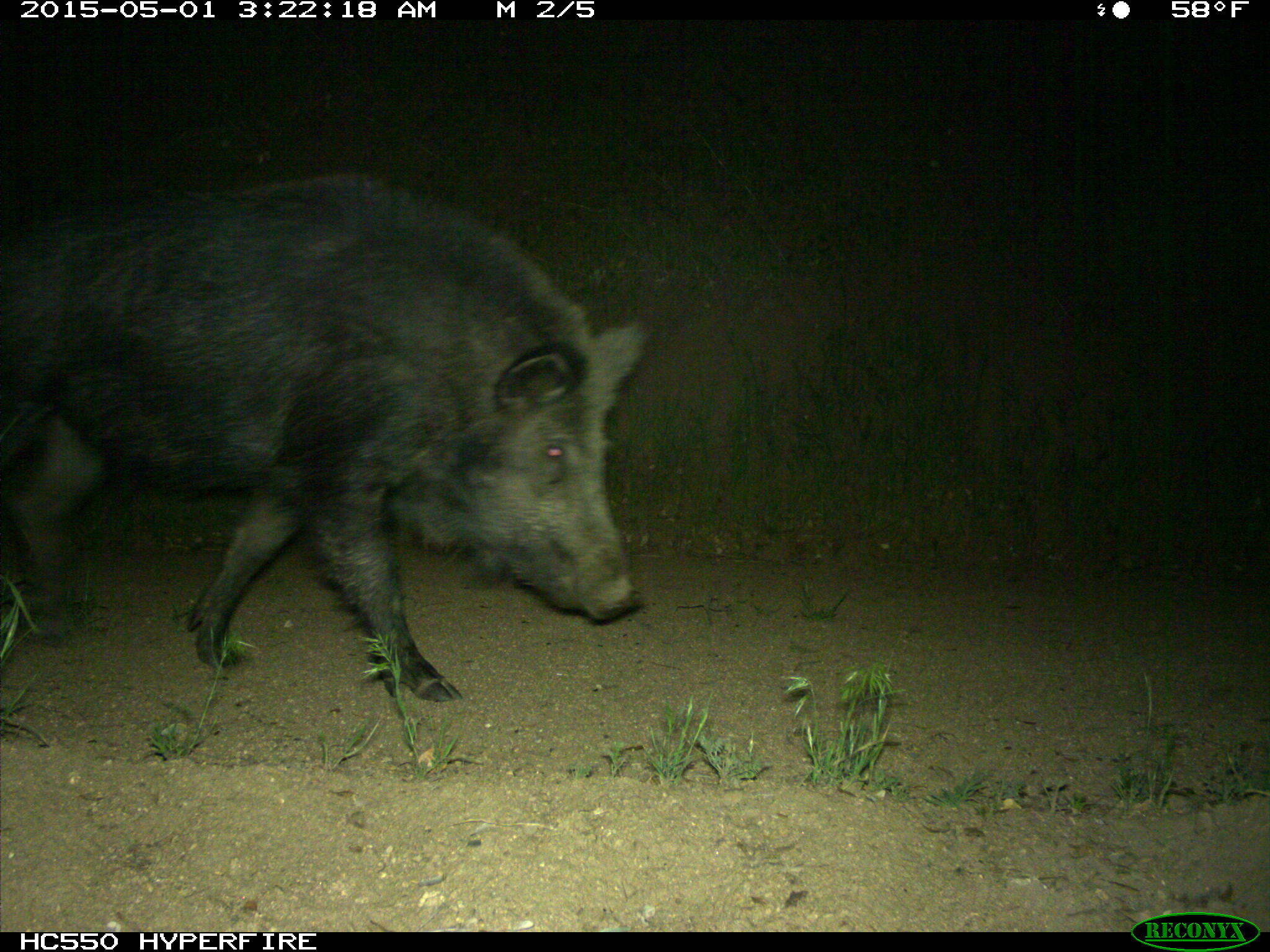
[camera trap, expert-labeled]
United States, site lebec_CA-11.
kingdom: Animalia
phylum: Chordata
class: Mammalia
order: Artiodactyla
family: Suidae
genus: Sus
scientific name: Sus scrofa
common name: wild boar